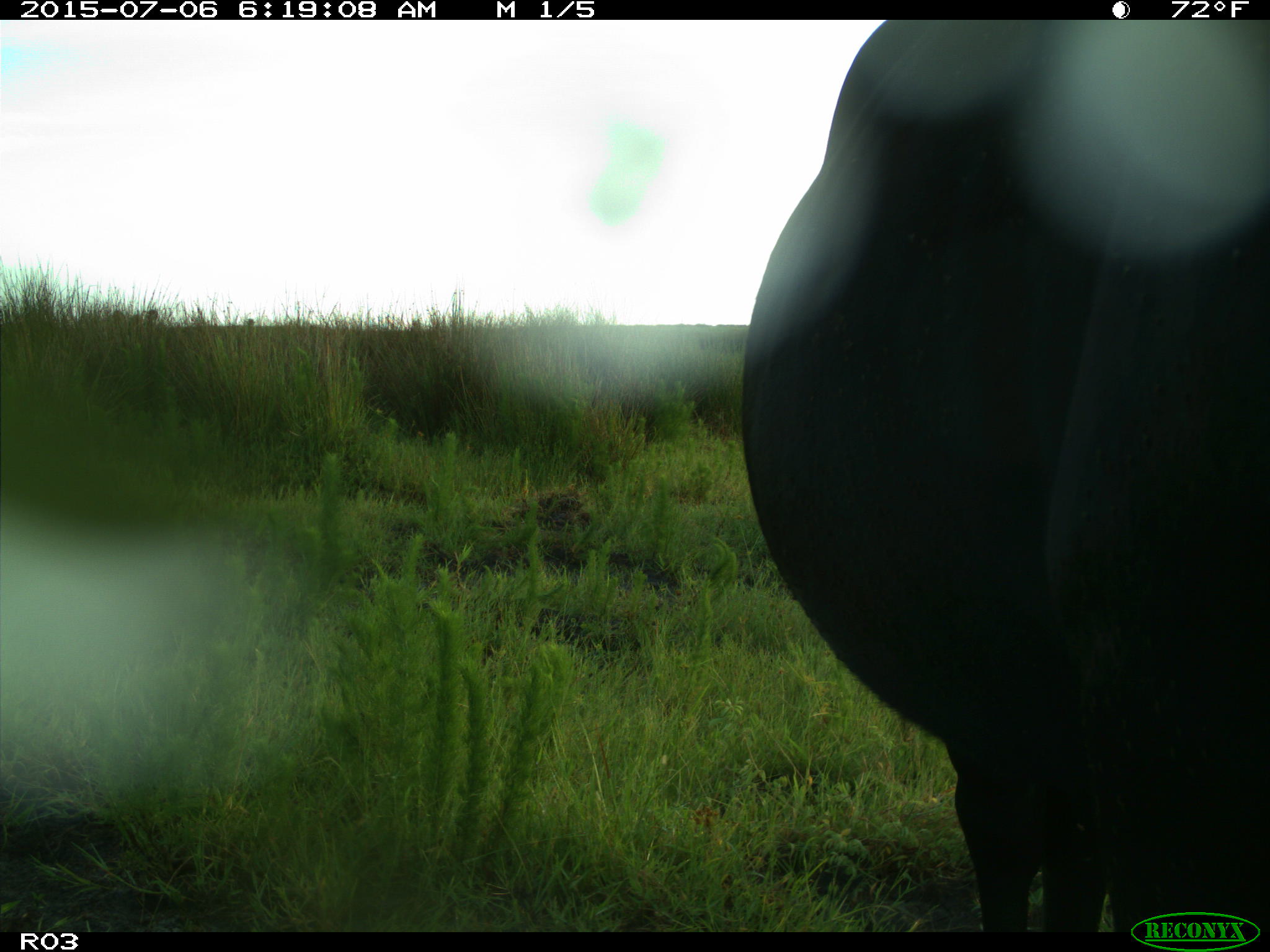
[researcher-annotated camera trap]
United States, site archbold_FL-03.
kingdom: Animalia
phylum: Chordata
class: Mammalia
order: Artiodactyla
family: Bovidae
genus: Bos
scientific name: Bos taurus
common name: domestic cow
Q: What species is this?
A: Bos taurus (domestic cow).